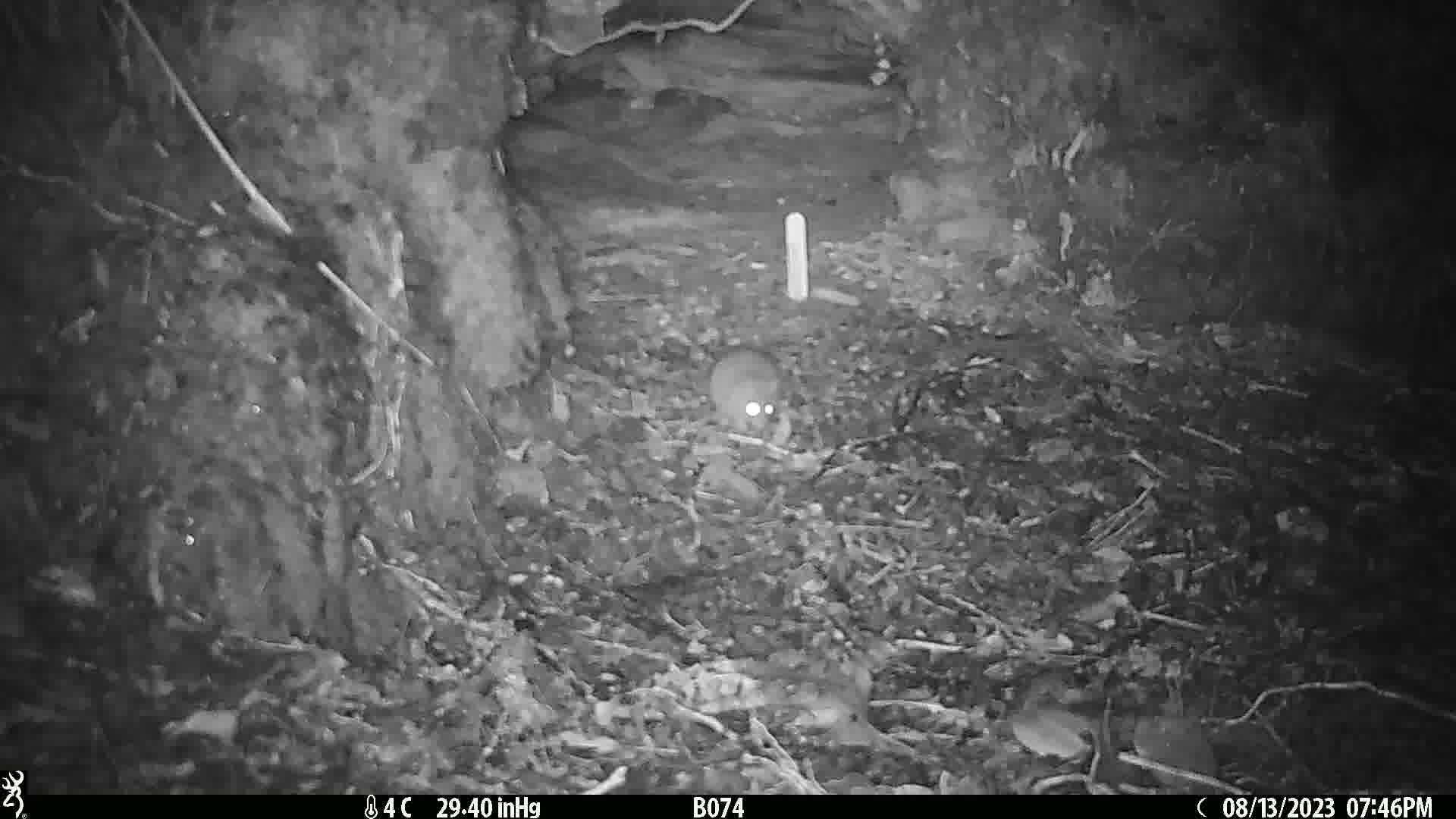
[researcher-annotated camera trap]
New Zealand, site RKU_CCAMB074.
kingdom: Animalia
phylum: Chordata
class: Mammalia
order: Rodentia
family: Muridae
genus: Rattus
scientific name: Rattus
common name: rat